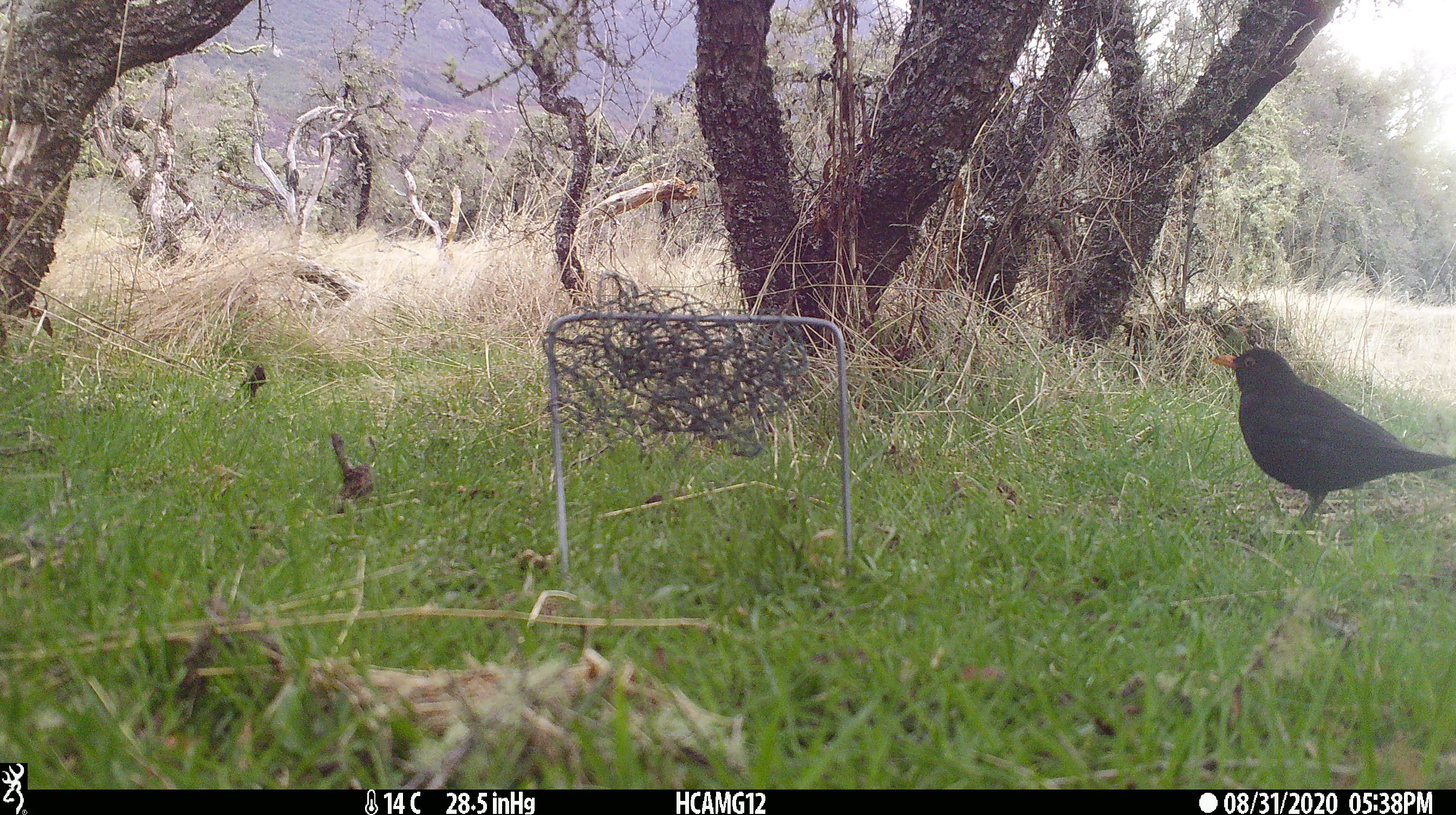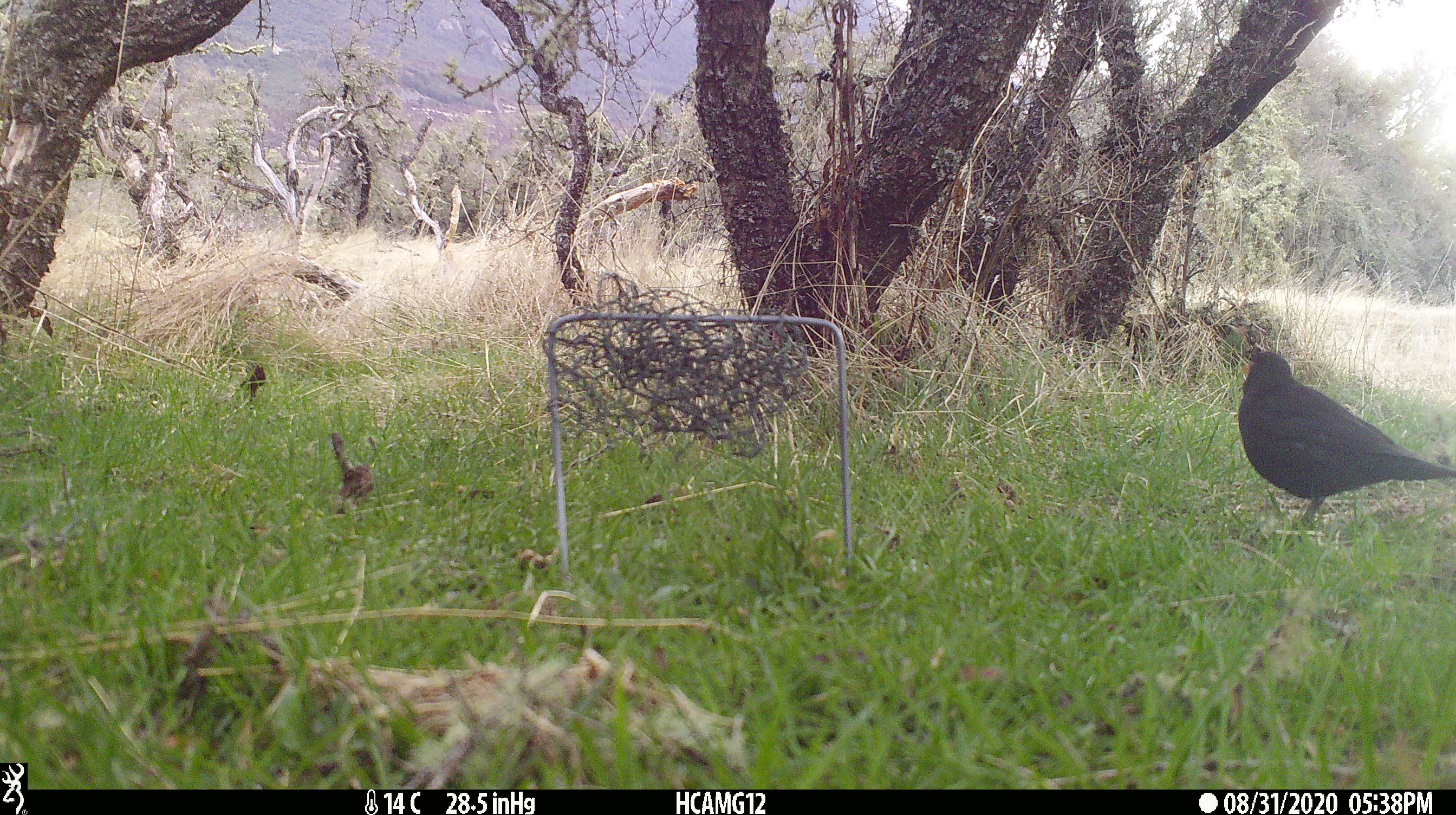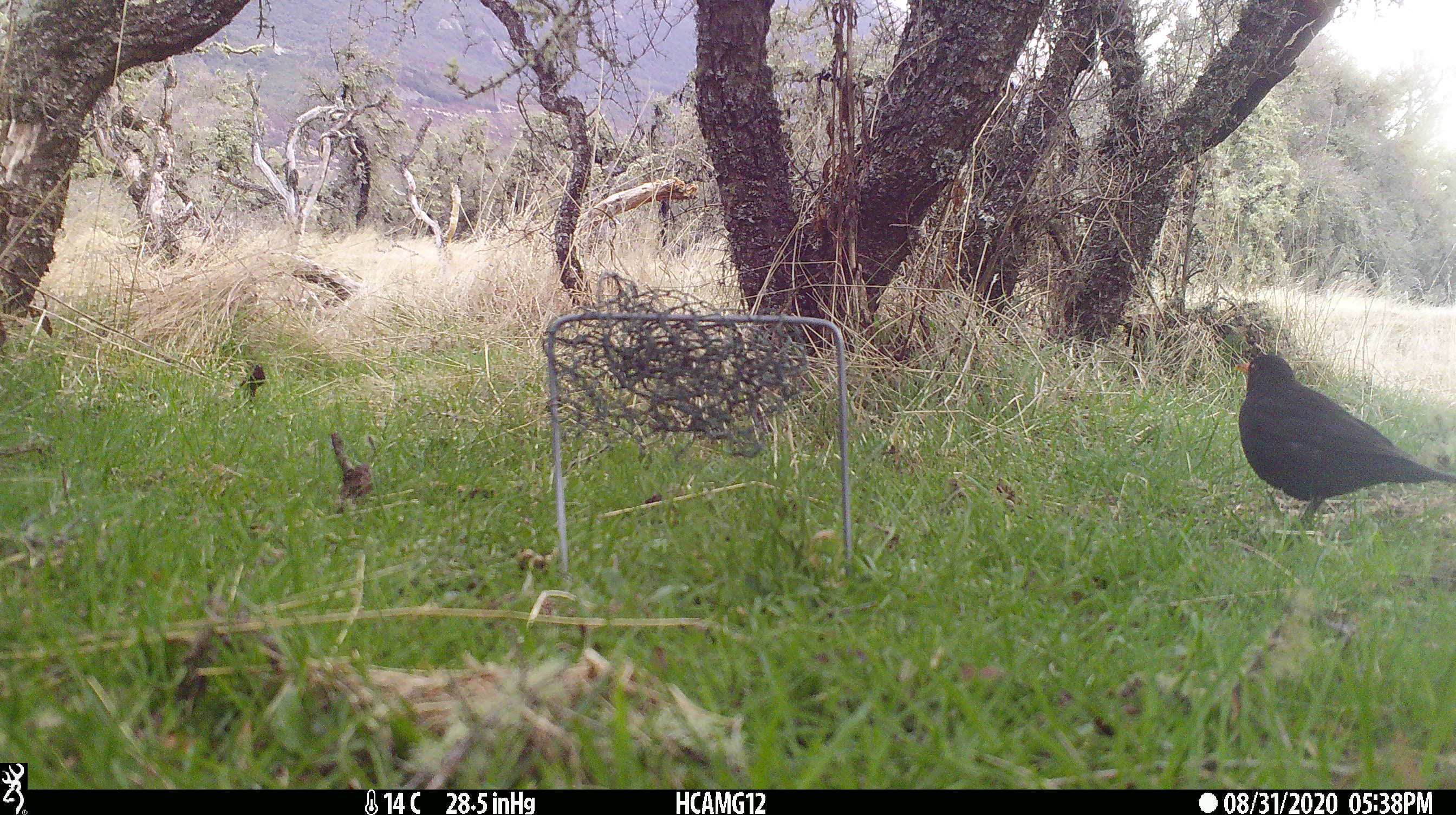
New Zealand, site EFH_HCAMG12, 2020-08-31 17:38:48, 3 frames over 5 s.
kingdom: Animalia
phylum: Chordata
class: Aves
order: Passeriformes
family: Turdidae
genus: Turdus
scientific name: Turdus merula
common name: eurasian blackbird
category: blackbird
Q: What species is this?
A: Blackbird (eurasian blackbird) (Turdus merula).